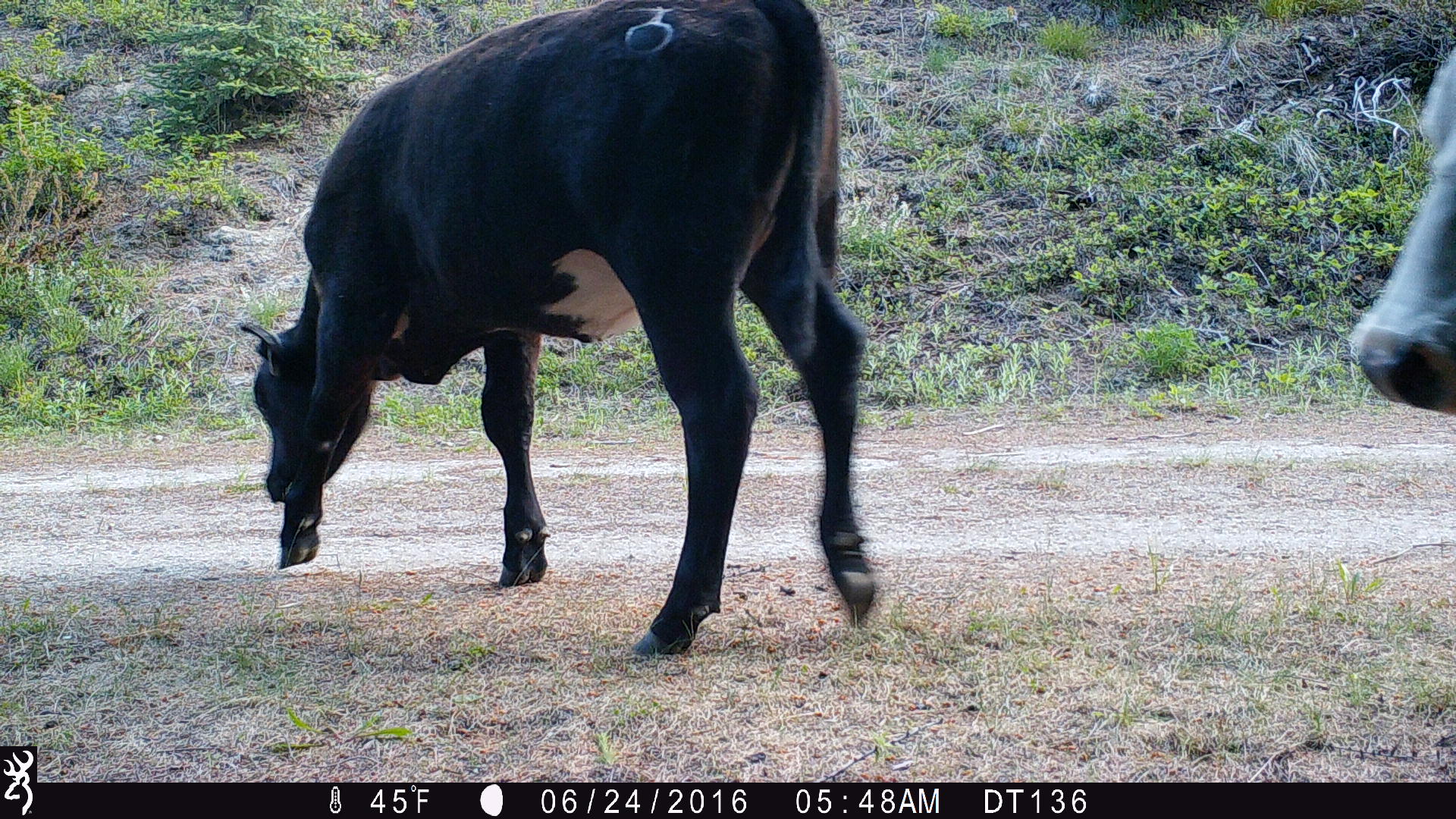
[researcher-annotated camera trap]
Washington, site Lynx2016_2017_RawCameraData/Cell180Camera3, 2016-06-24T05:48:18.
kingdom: Animalia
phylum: Chordata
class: Mammalia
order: Artiodactyla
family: Bovidae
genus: Bos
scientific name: Bos taurus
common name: domestic cattle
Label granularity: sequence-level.